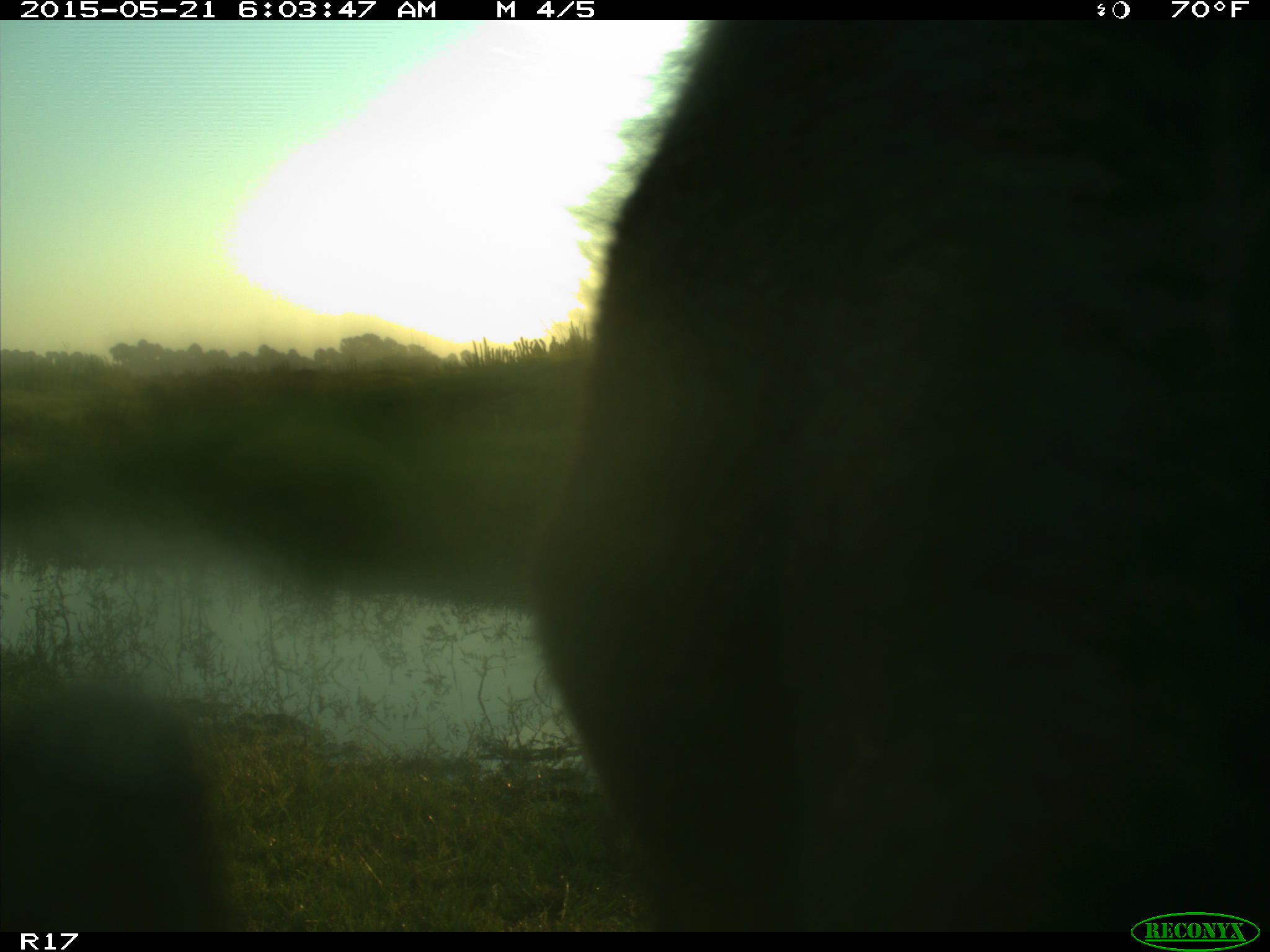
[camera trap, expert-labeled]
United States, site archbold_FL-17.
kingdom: Animalia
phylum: Chordata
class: Mammalia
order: Artiodactyla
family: Bovidae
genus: Bos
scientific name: Bos taurus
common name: domestic cow